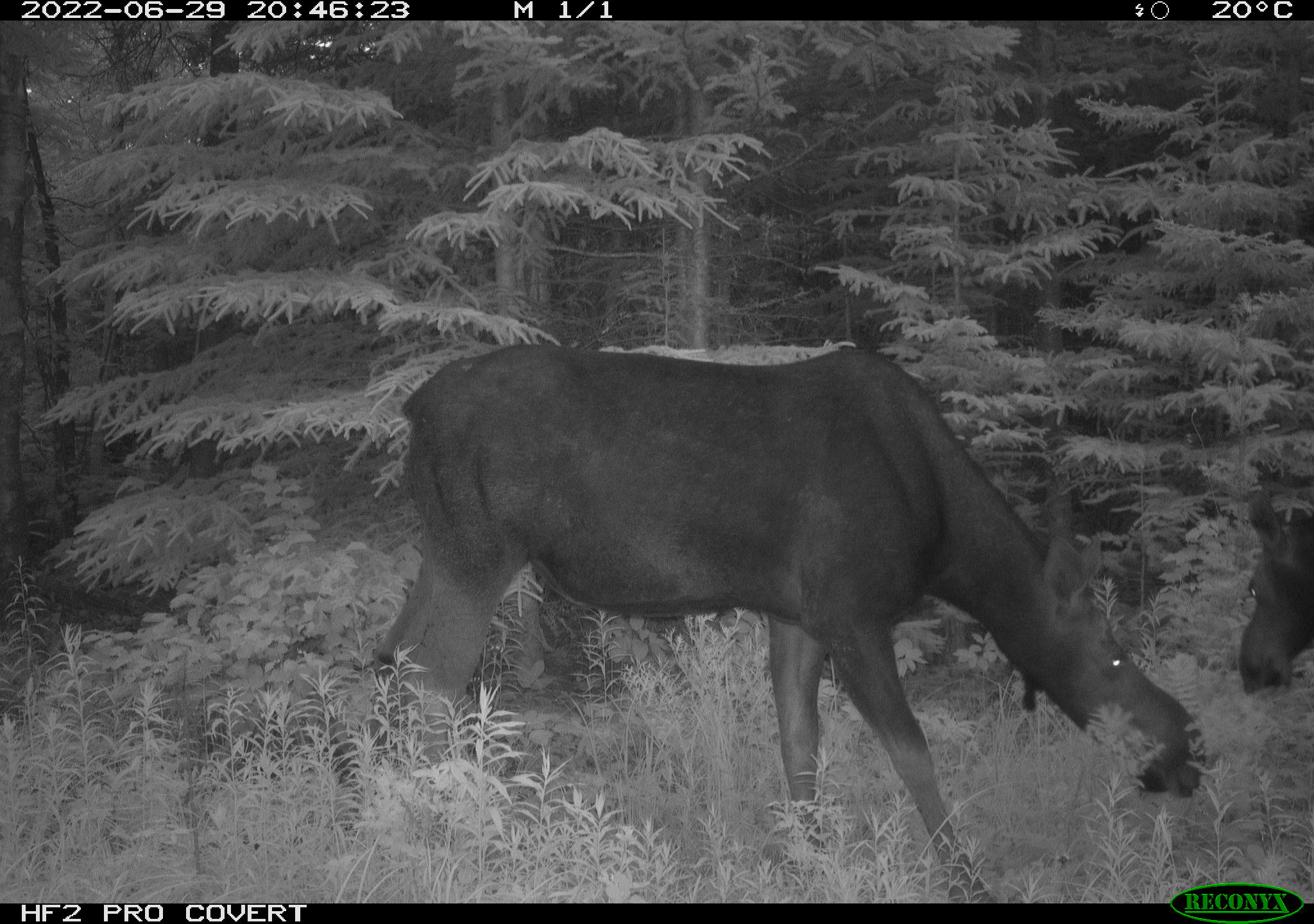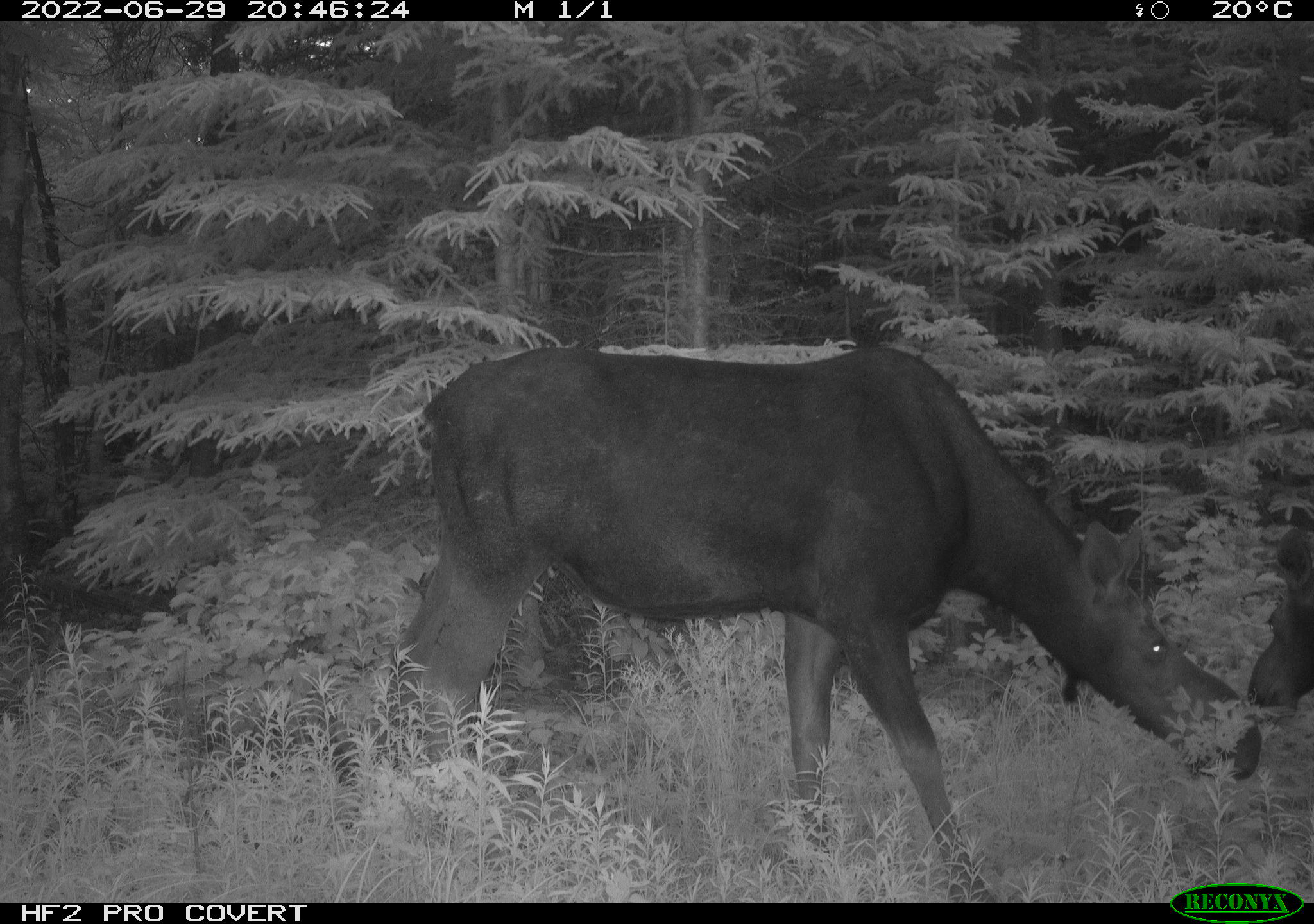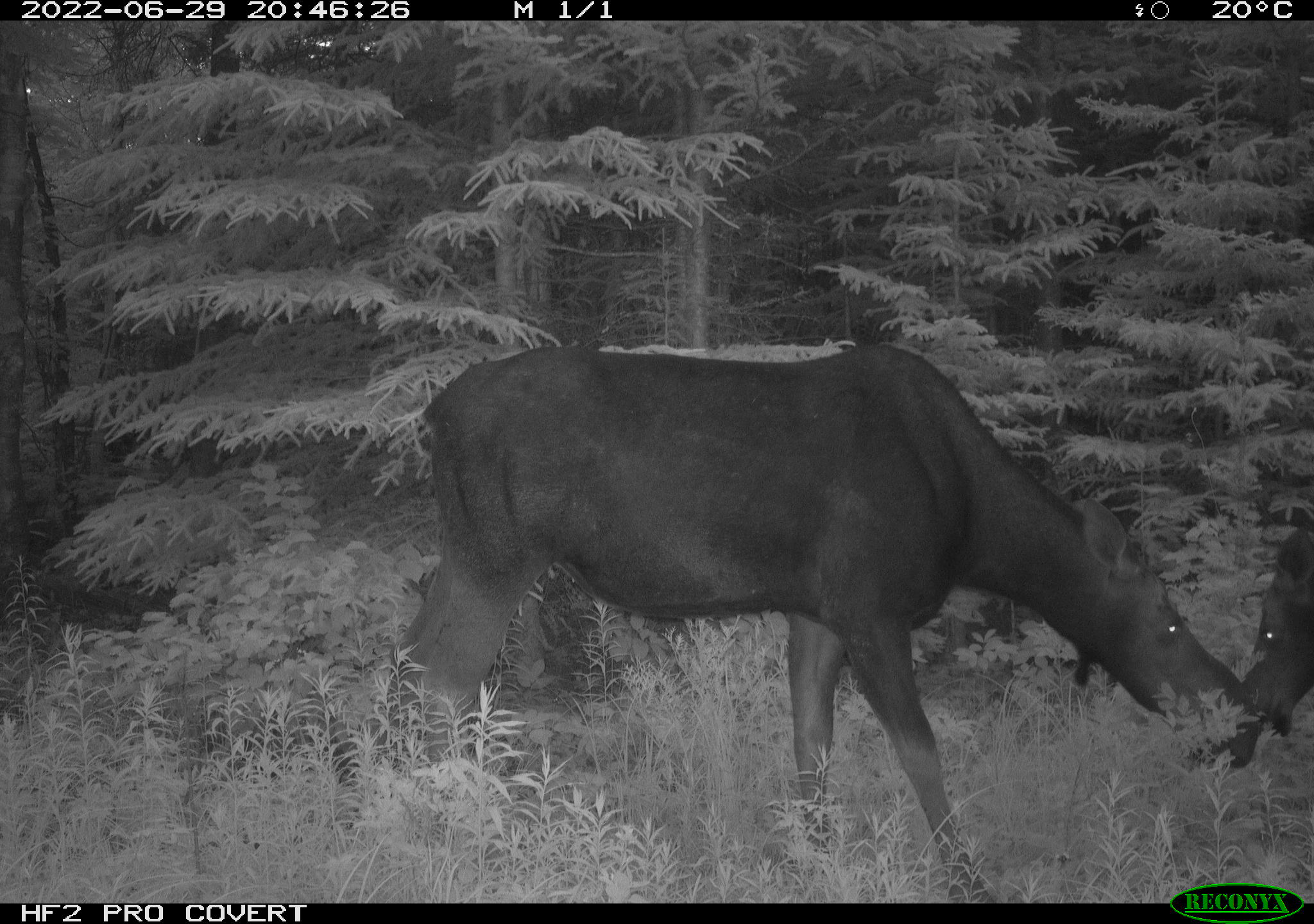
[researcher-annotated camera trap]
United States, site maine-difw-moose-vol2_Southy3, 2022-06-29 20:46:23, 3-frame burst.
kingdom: Animalia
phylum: Chordata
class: Mammalia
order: Artiodactyla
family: Cervidae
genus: Alces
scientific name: Alces alces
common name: moose